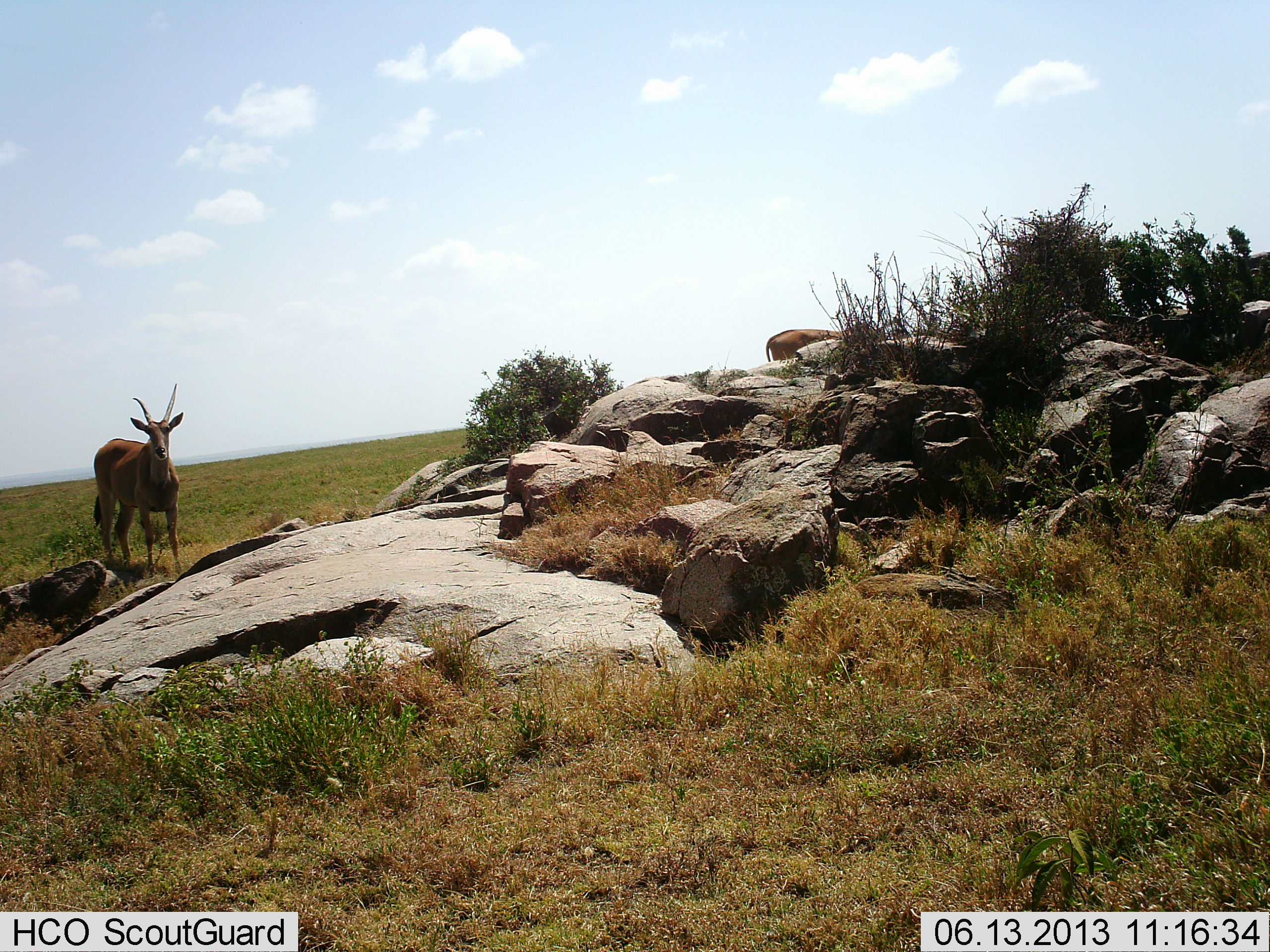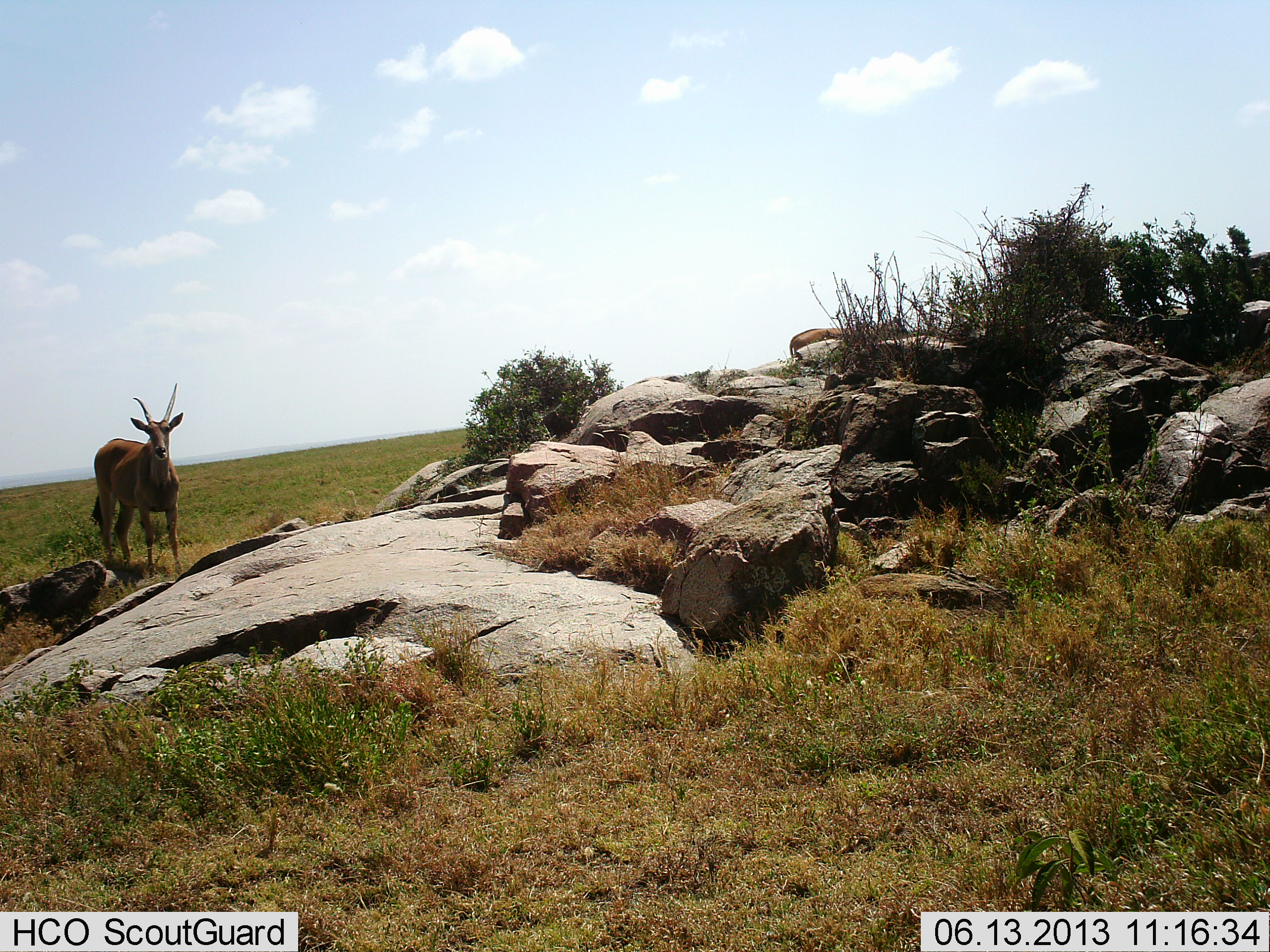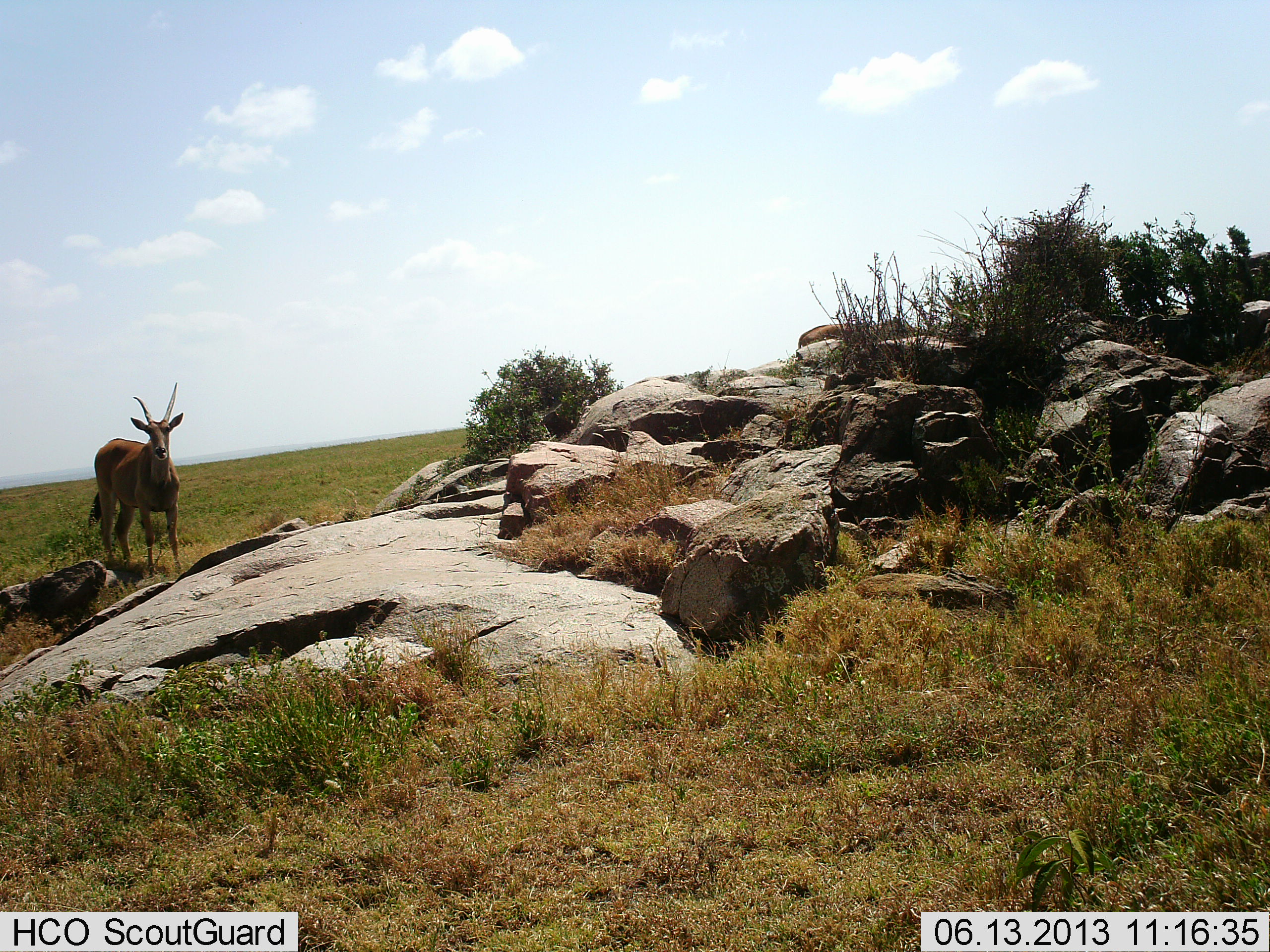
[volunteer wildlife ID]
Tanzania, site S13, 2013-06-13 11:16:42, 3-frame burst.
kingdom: Animalia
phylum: Chordata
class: Mammalia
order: Artiodactyla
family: Bovidae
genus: Damaliscus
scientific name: Damaliscus lunatus jimela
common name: topi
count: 2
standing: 85%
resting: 0%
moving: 23%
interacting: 0%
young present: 0%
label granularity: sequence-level